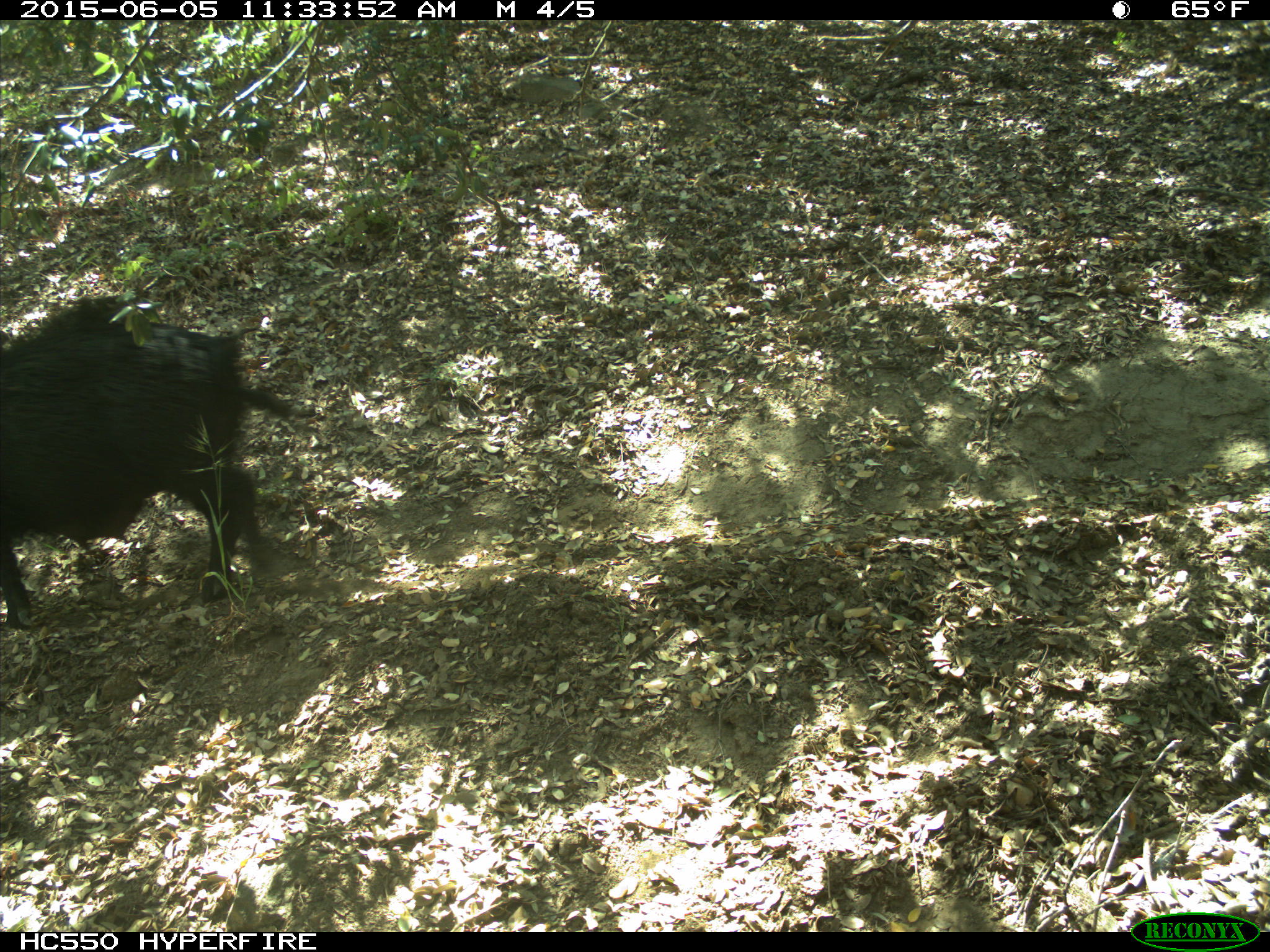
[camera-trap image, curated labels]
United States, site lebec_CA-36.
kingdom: Animalia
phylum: Chordata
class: Mammalia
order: Artiodactyla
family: Suidae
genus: Sus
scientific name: Sus scrofa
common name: wild boar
Sus scrofa (wild boar).